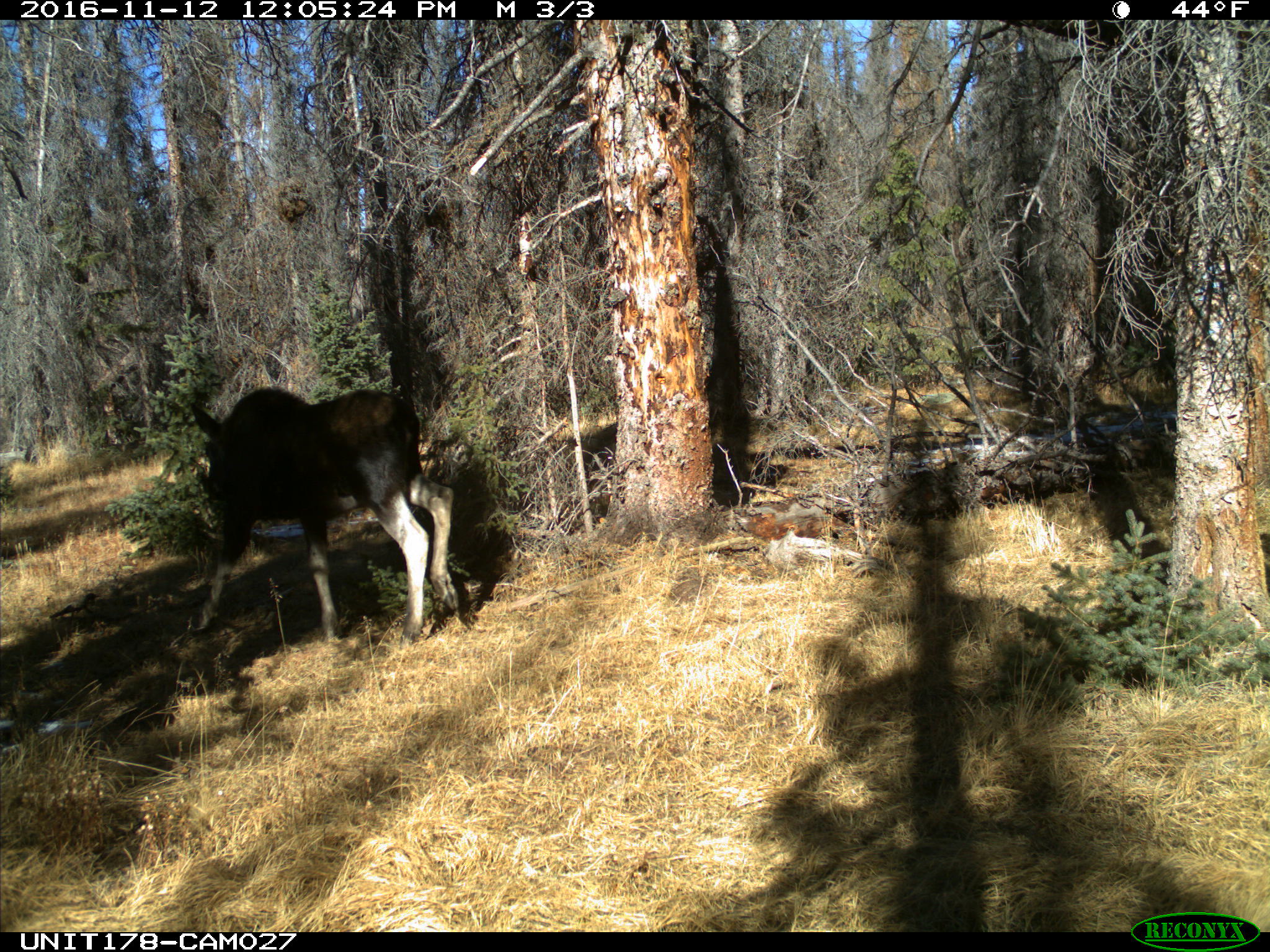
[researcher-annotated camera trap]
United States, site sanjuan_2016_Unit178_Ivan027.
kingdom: Animalia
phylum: Chordata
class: Mammalia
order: Artiodactyla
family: Cervidae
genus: Alces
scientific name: Alces alces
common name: moose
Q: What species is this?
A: Alces alces (moose).